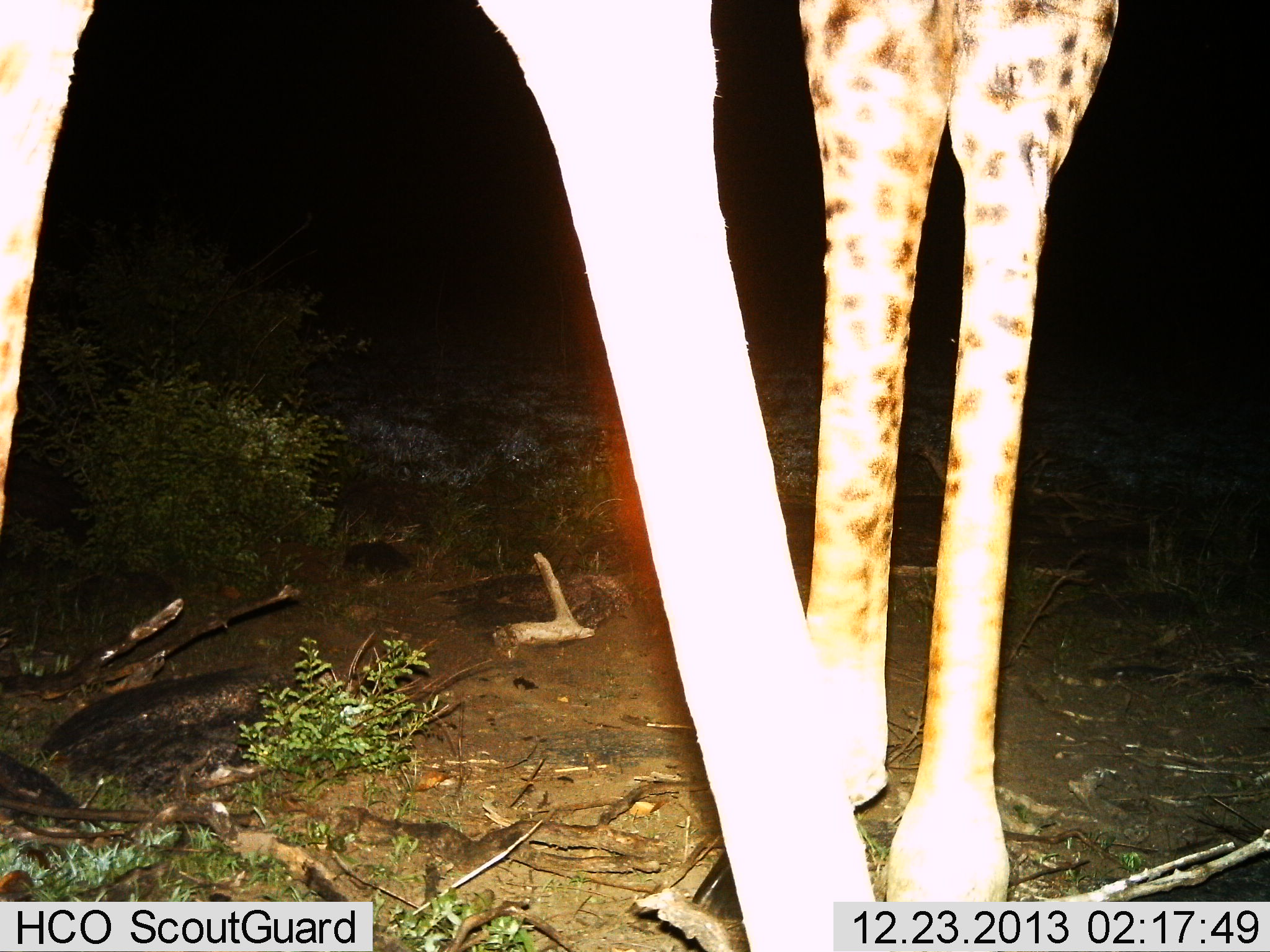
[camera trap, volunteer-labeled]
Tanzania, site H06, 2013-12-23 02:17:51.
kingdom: Animalia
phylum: Chordata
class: Mammalia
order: Artiodactyla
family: Giraffidae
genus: Giraffa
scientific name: Giraffa camelopardalis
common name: giraffe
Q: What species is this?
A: Giraffe (Giraffa camelopardalis).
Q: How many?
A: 1.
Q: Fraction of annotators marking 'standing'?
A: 100%.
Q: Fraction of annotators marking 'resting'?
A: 0%.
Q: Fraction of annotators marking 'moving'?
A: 10%.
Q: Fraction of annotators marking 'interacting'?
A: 0%.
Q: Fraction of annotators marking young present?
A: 0%.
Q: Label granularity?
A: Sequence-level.